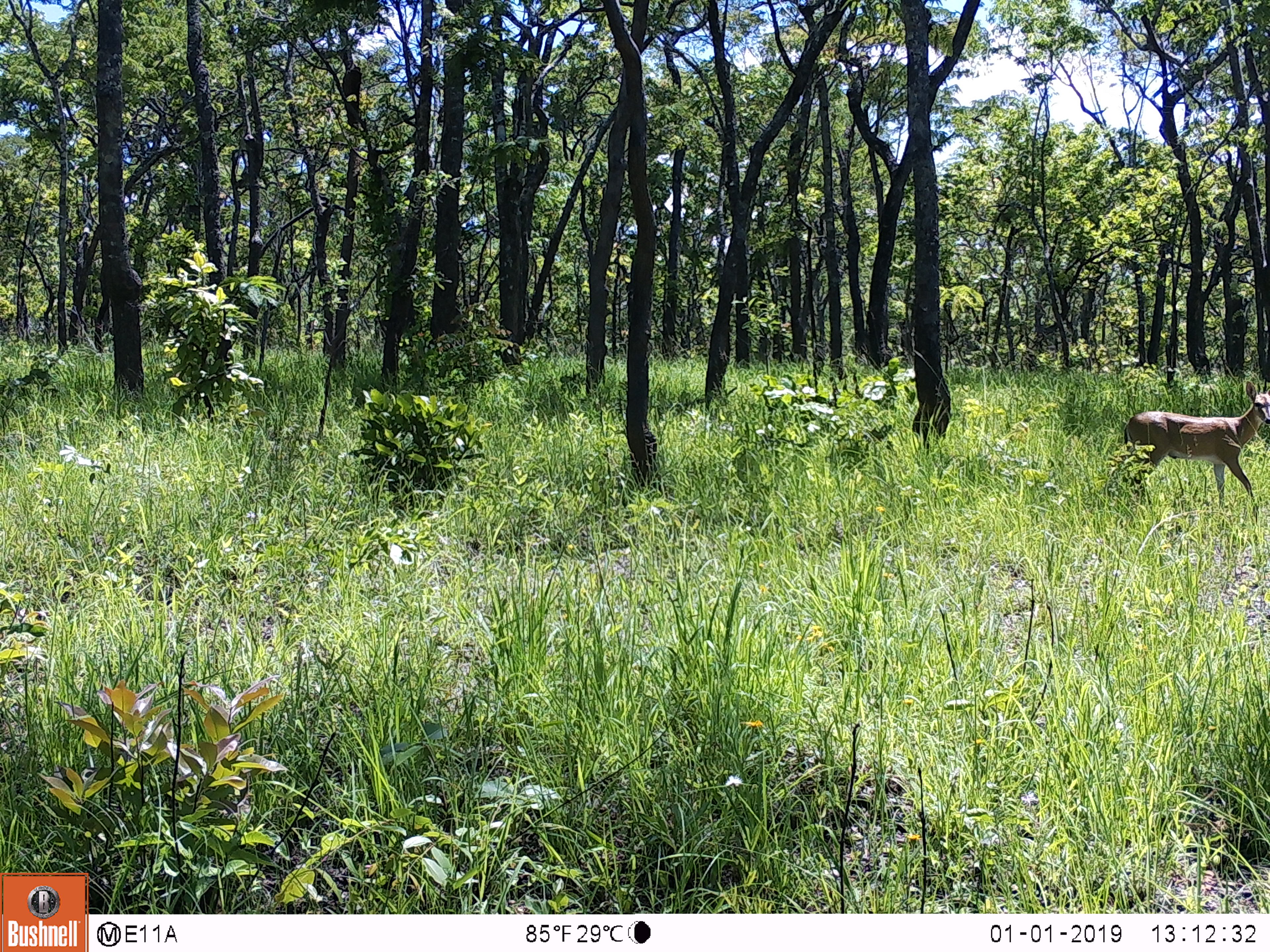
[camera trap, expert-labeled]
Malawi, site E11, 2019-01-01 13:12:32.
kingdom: Animalia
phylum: Chordata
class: Mammalia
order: Artiodactyla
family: Bovidae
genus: Redunca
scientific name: Redunca arundinum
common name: southern reedbuck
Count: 1.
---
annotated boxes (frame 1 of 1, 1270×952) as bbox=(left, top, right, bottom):
southern reedbuck: bbox=(1117, 383, 1266, 498)